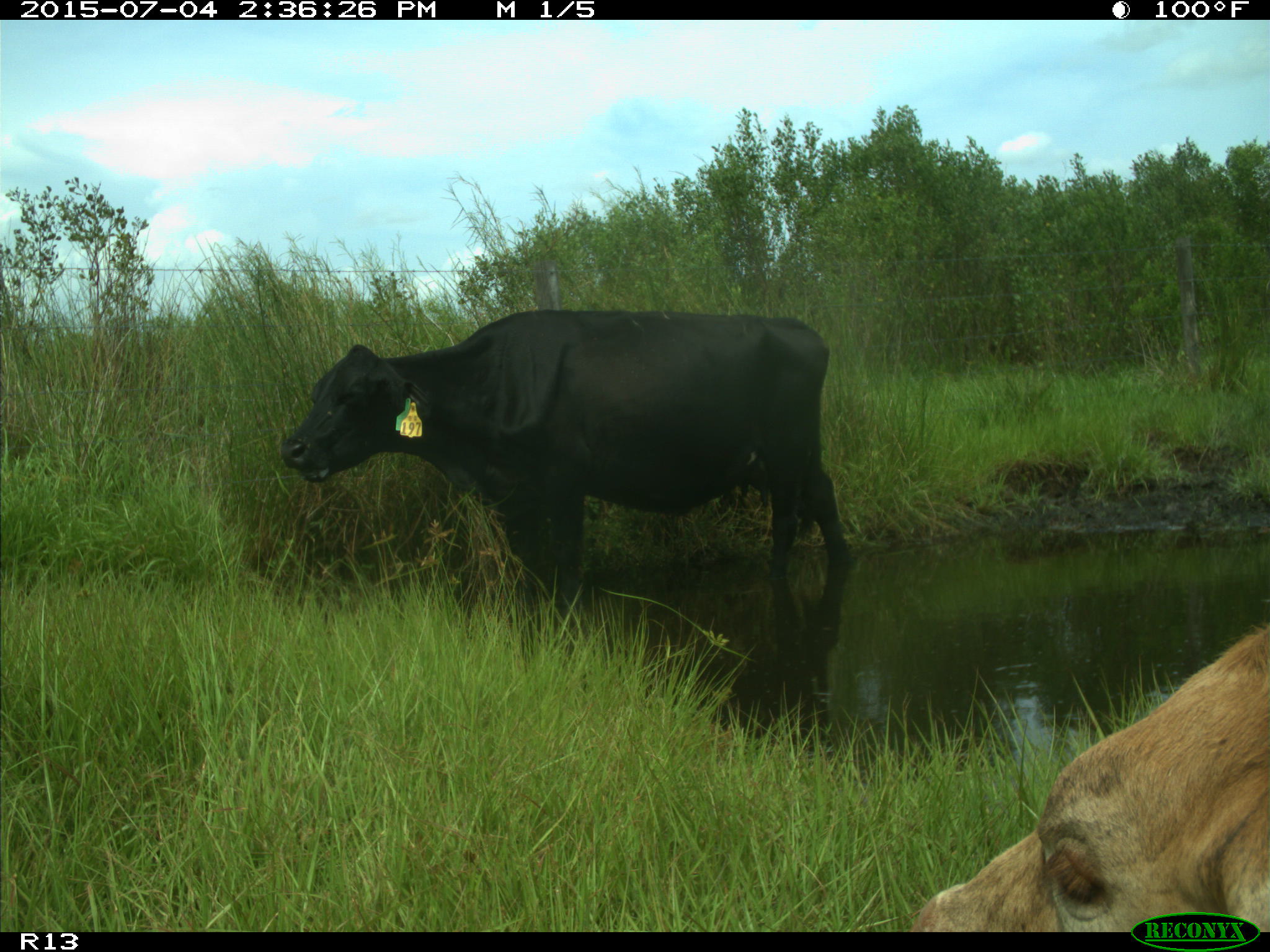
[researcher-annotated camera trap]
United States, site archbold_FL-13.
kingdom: Animalia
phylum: Chordata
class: Mammalia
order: Artiodactyla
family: Bovidae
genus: Bos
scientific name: Bos taurus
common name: domestic cow